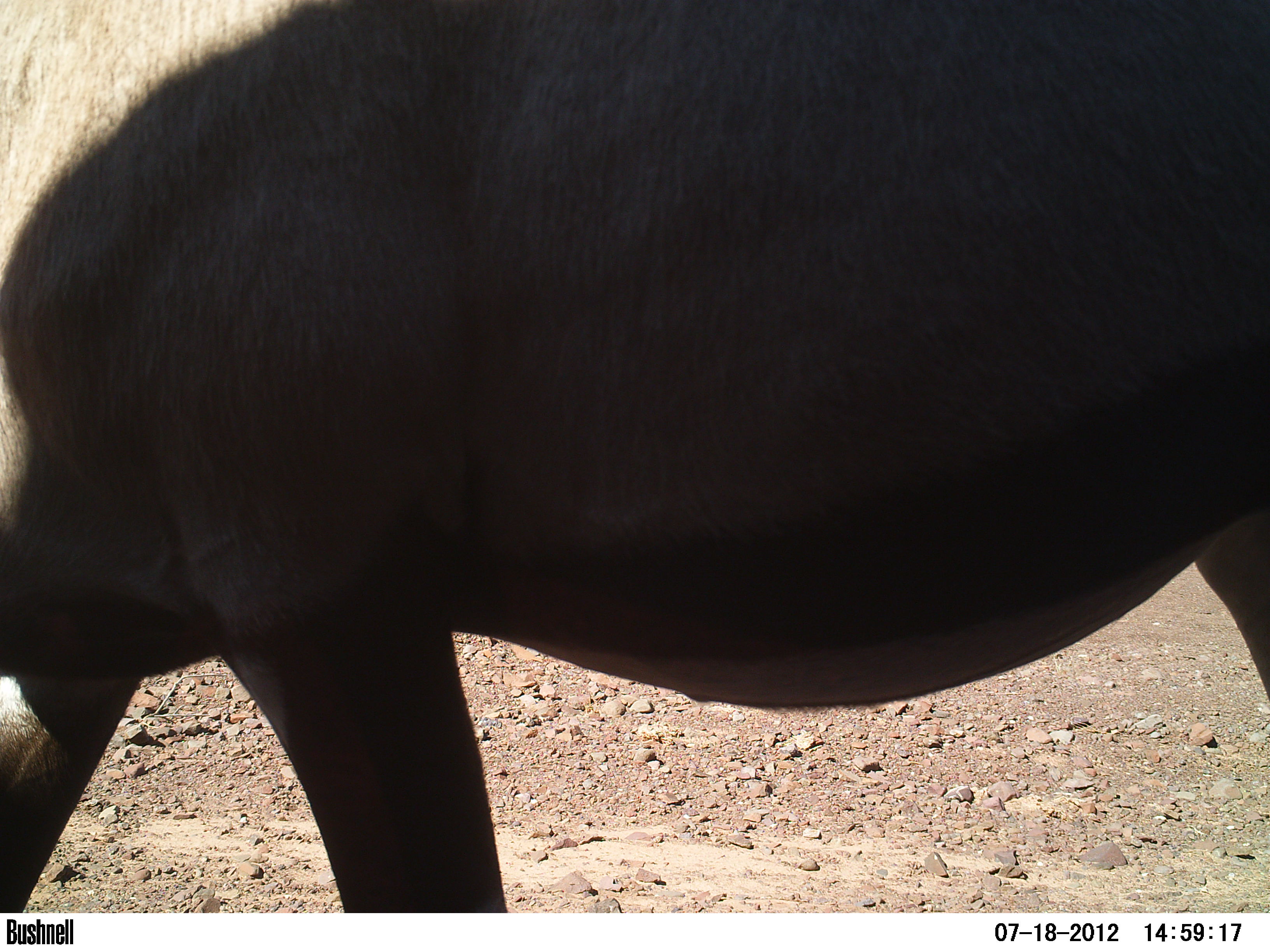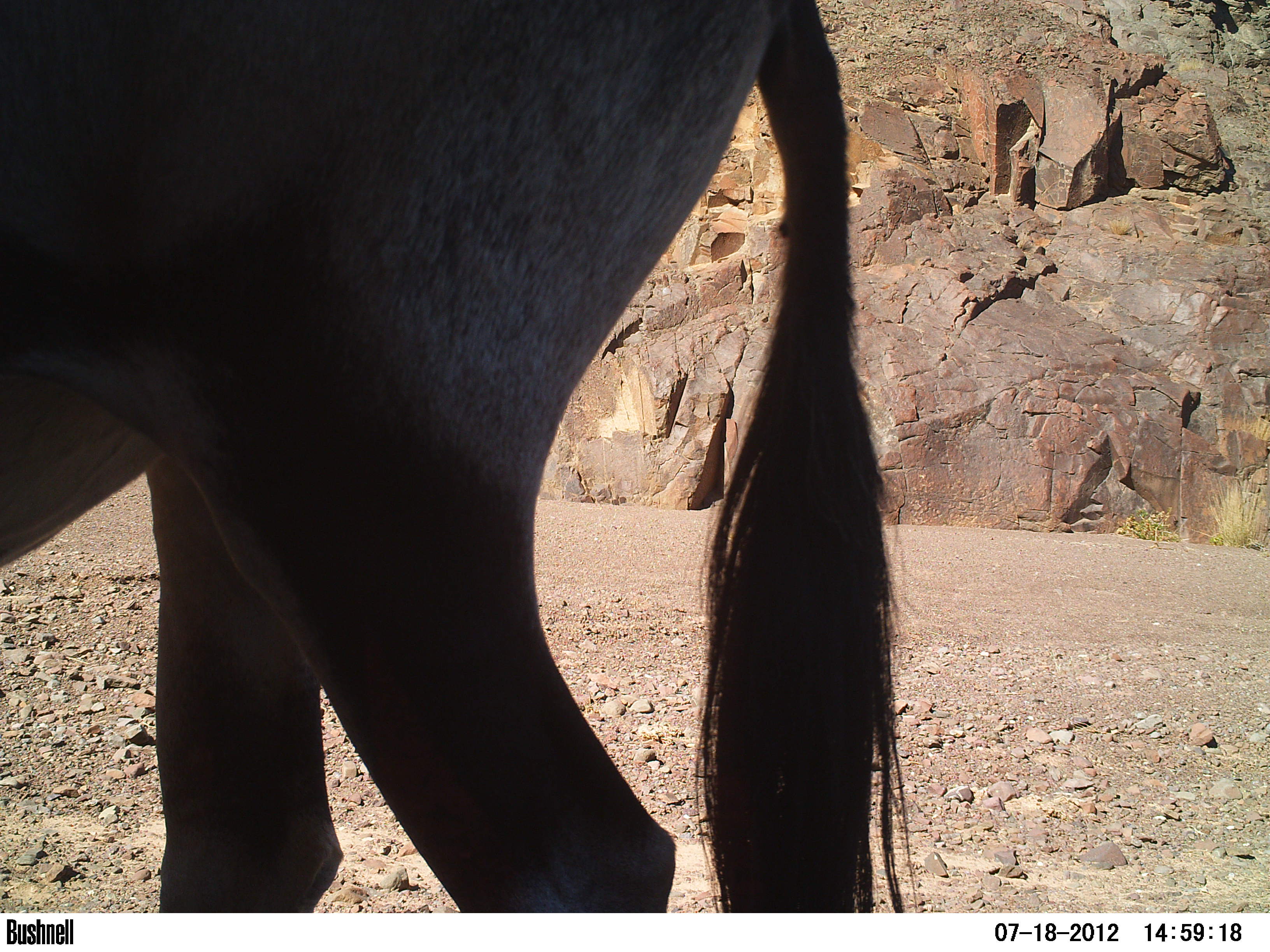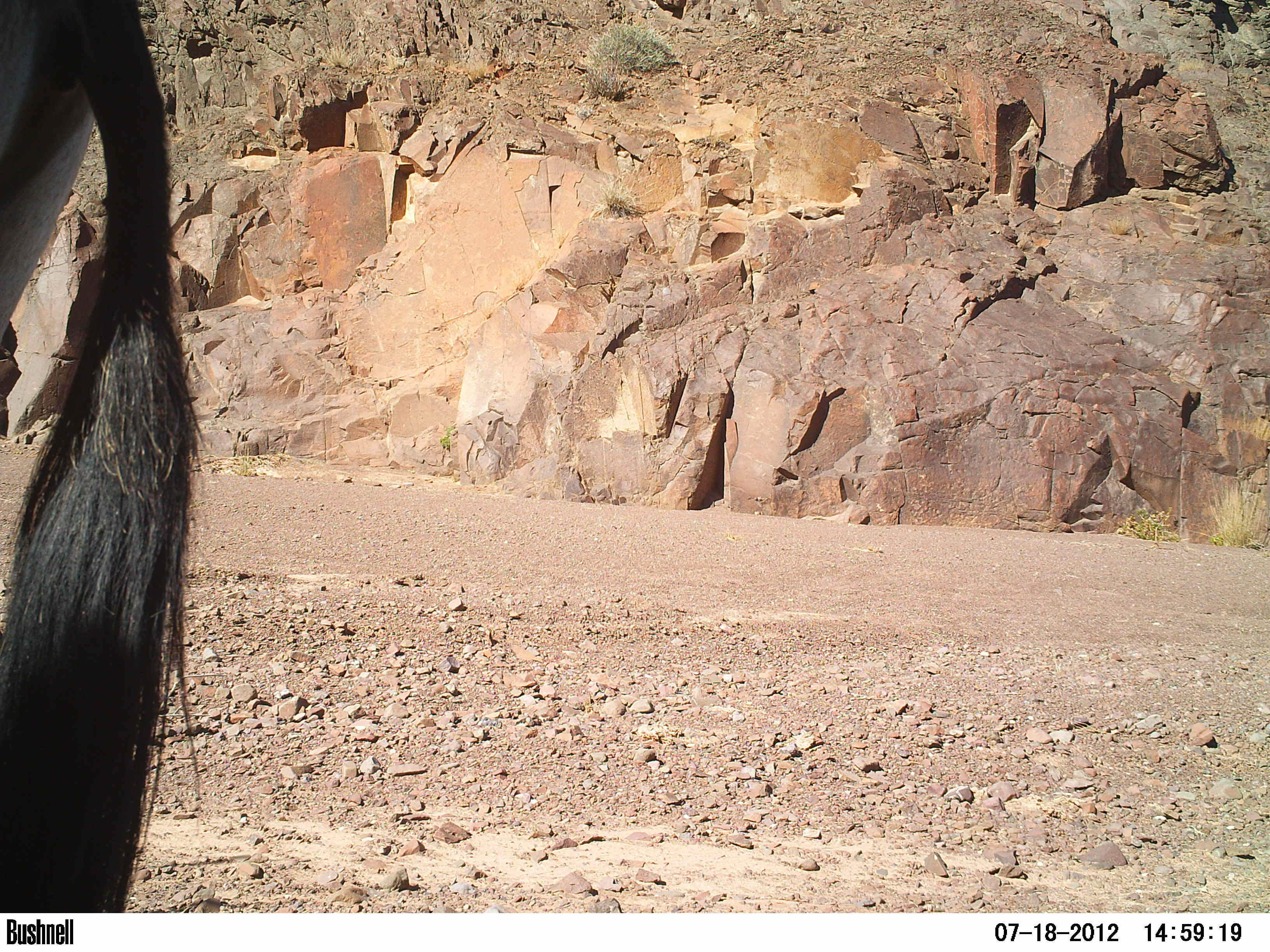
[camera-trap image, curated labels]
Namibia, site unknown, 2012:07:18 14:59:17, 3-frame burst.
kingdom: Animalia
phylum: Chordata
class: Mammalia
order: Artiodactyla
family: Bovidae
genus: Oryx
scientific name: Oryx gazella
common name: gemsbok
Oryx gazella (gemsbok).